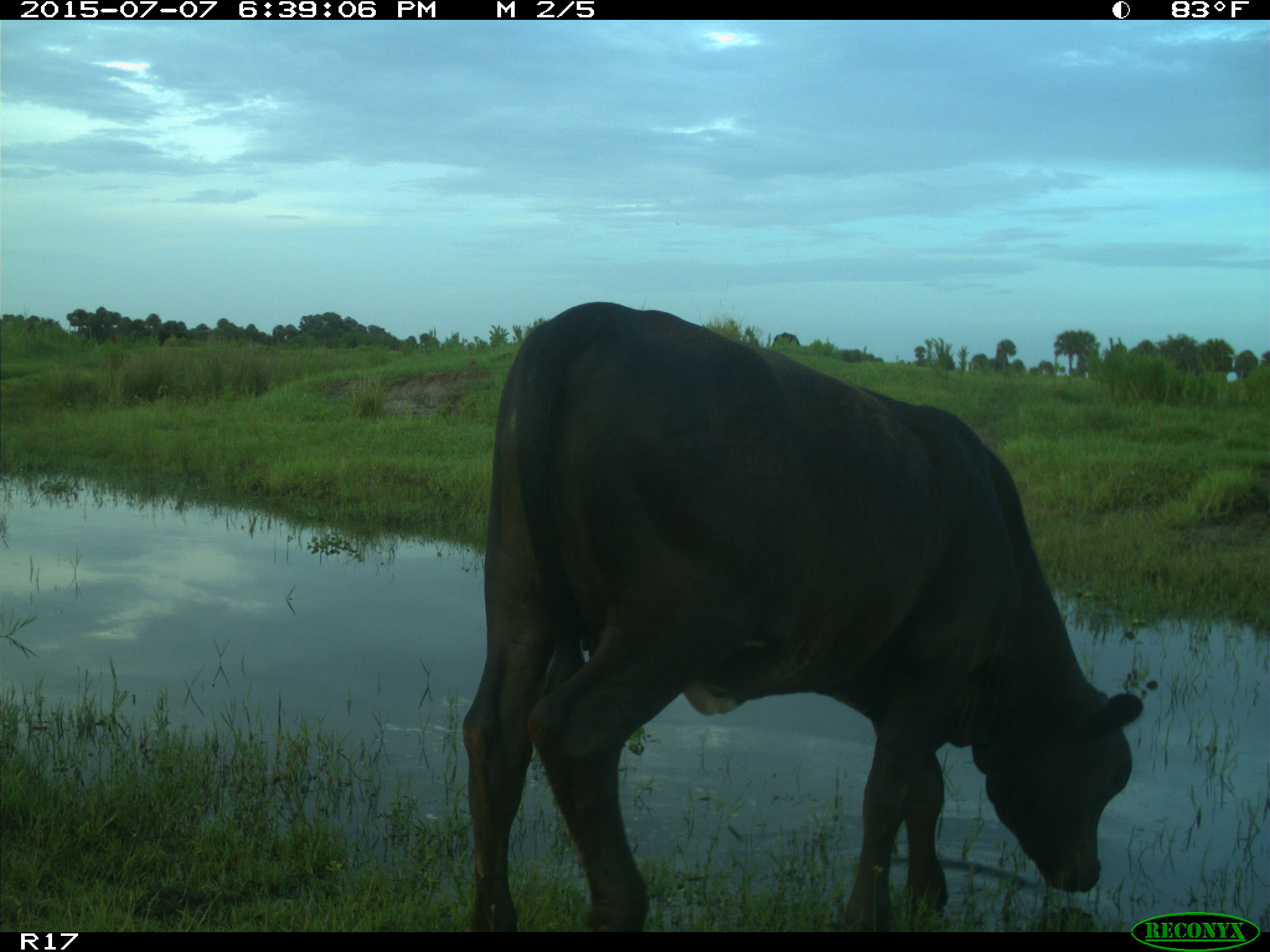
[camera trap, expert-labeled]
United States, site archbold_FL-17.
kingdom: Animalia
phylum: Chordata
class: Mammalia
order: Artiodactyla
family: Bovidae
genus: Bos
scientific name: Bos taurus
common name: domestic cow